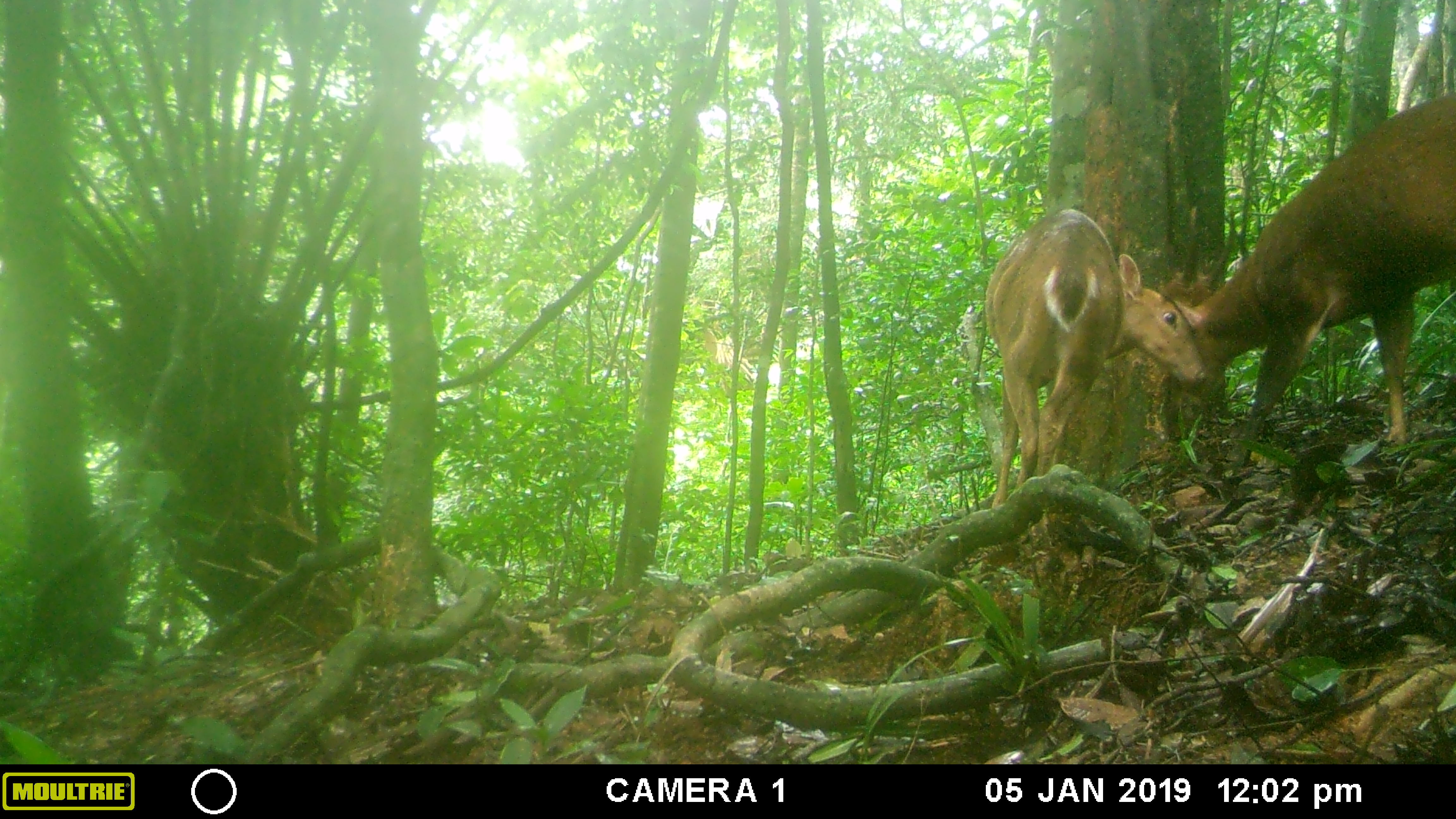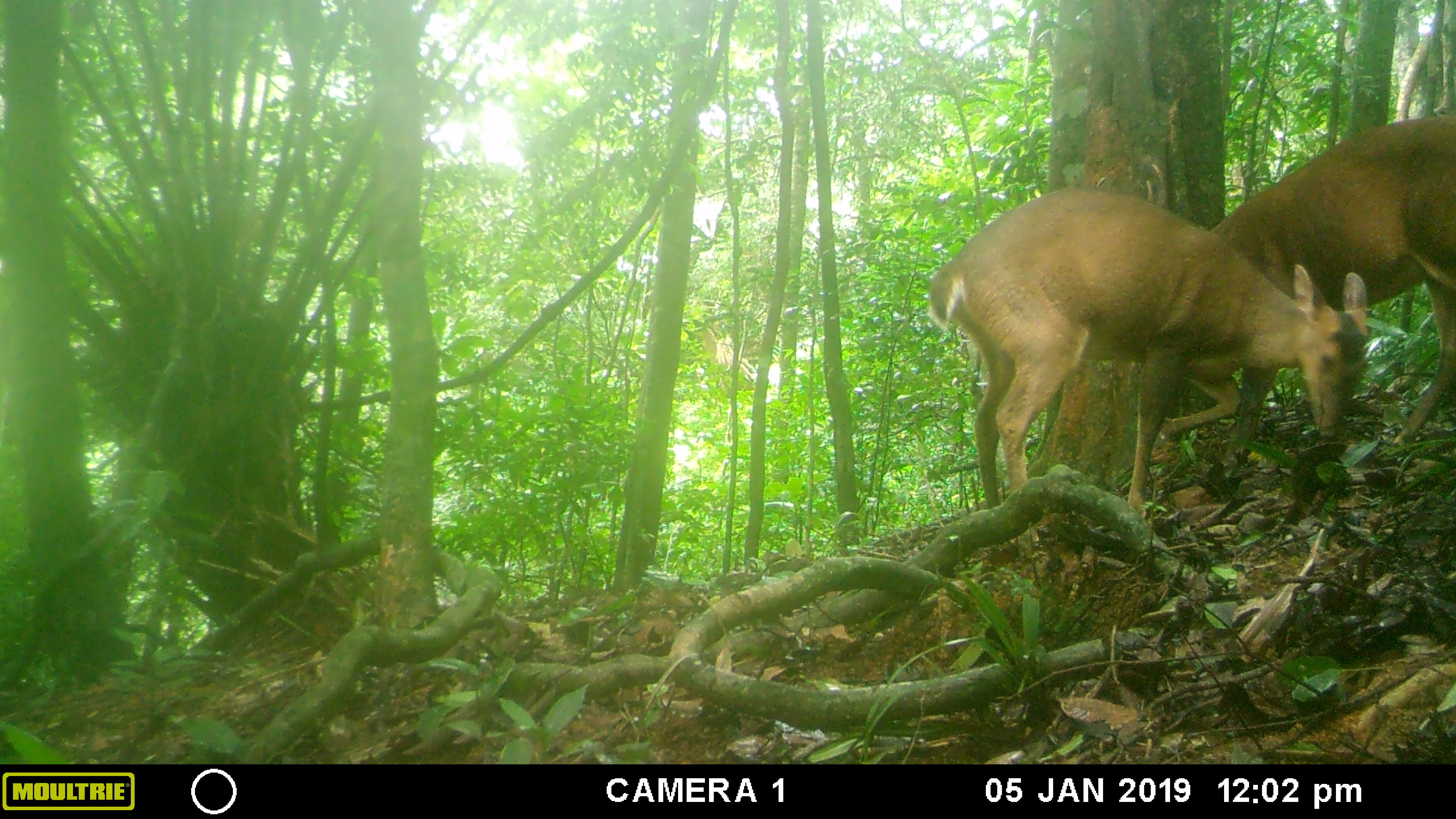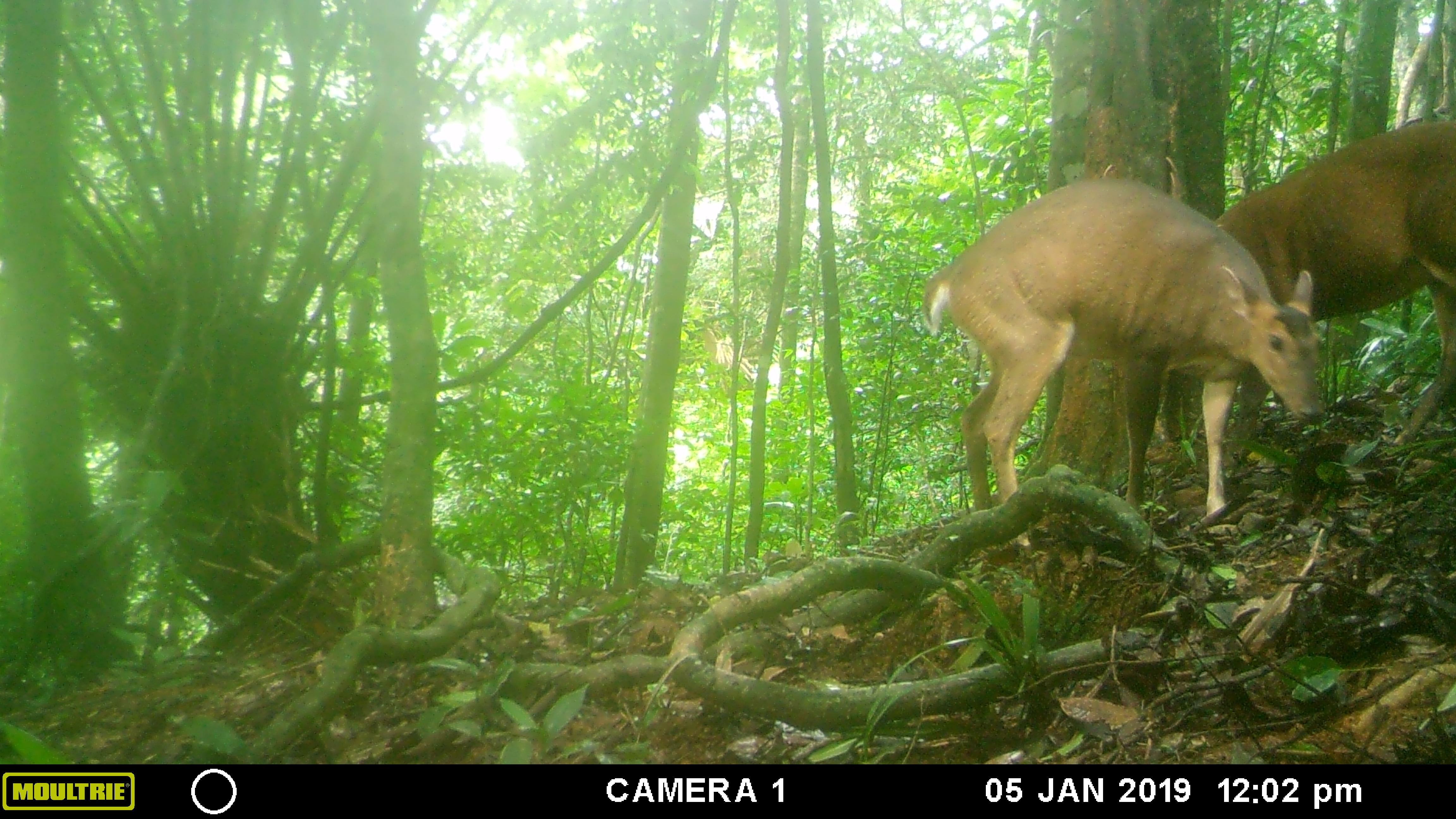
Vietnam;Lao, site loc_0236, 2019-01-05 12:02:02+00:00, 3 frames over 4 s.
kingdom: Animalia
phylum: Chordata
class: Mammalia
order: Artiodactyla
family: Cervidae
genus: Muntiacus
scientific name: Muntiacus vuquangensis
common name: large-antlered muntjac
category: large antlered muntjac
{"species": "large antlered muntjac (large-antlered muntjac) (Muntiacus vuquangensis)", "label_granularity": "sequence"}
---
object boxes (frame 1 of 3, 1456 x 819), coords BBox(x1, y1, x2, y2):
large antlered muntjac: BBox(1160, 90, 1456, 465); BBox(983, 207, 1207, 508)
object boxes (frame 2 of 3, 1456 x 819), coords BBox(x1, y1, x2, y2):
large antlered muntjac: BBox(925, 187, 1368, 518); BBox(1208, 118, 1456, 464)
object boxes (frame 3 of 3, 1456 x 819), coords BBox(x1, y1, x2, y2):
large antlered muntjac: BBox(920, 175, 1323, 546); BBox(1214, 116, 1456, 469)